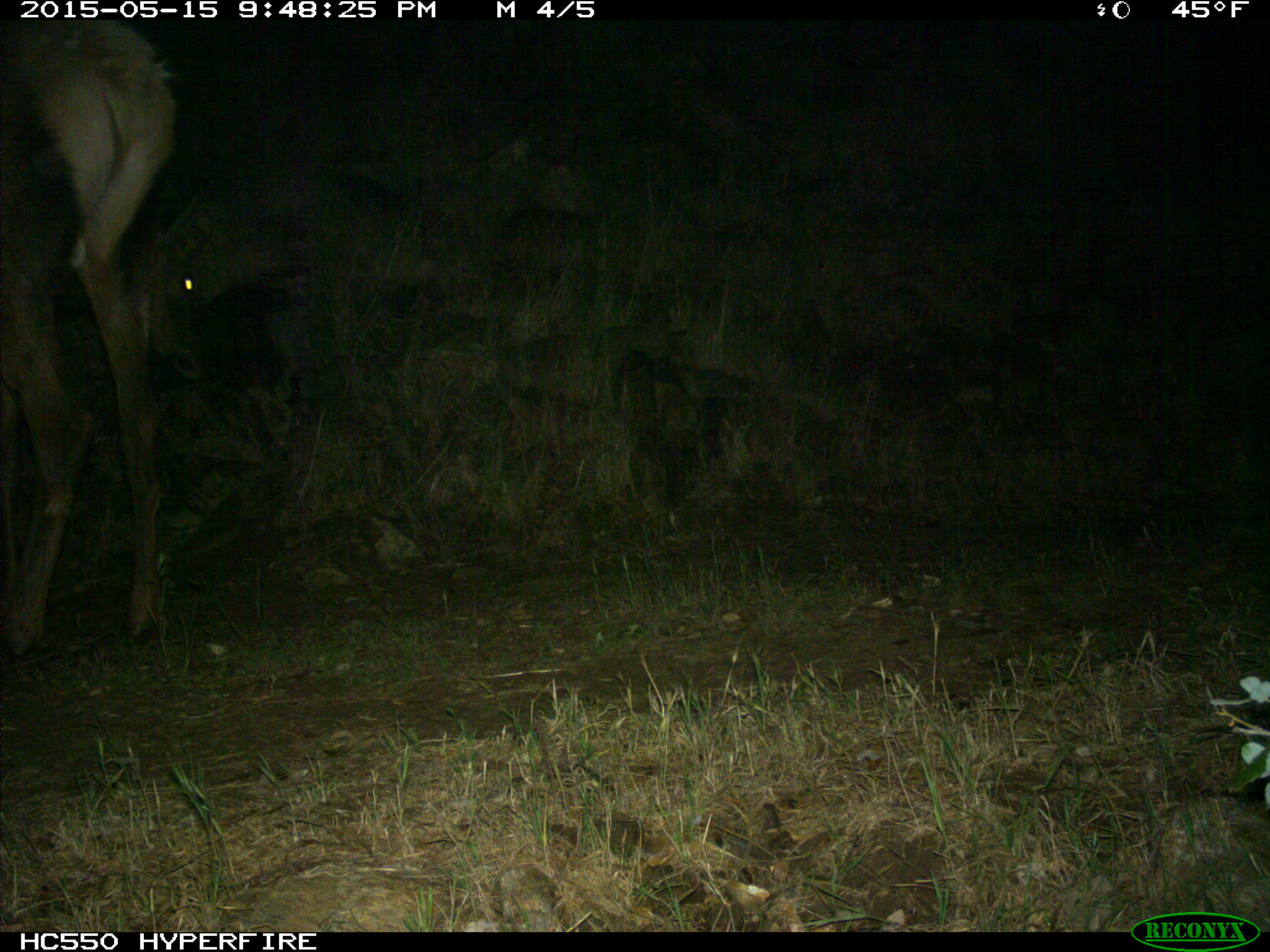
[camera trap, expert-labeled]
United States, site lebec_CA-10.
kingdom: Animalia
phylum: Chordata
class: Mammalia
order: Artiodactyla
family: Cervidae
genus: Cervus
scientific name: Cervus canadensis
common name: elk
Cervus canadensis (elk).